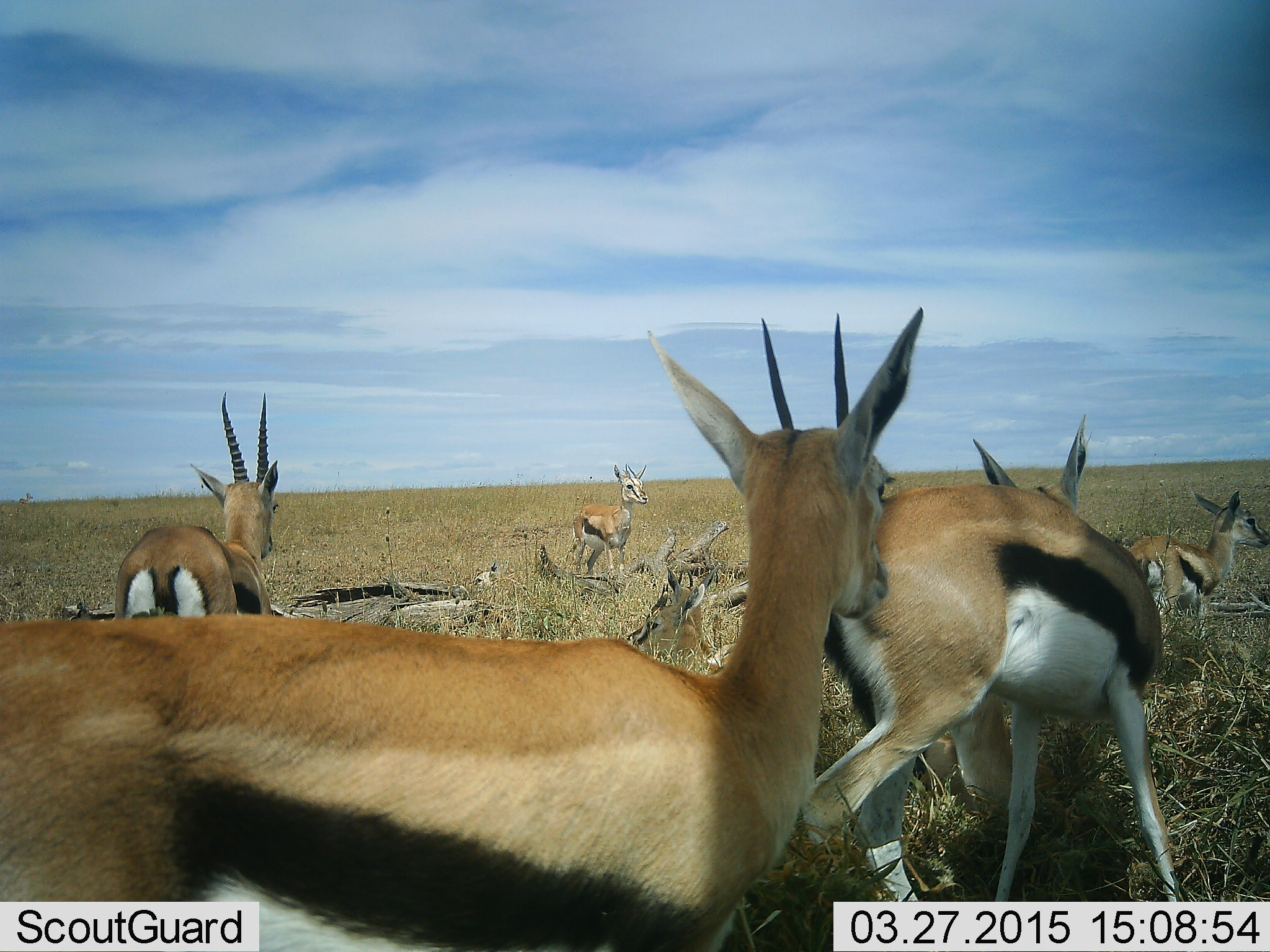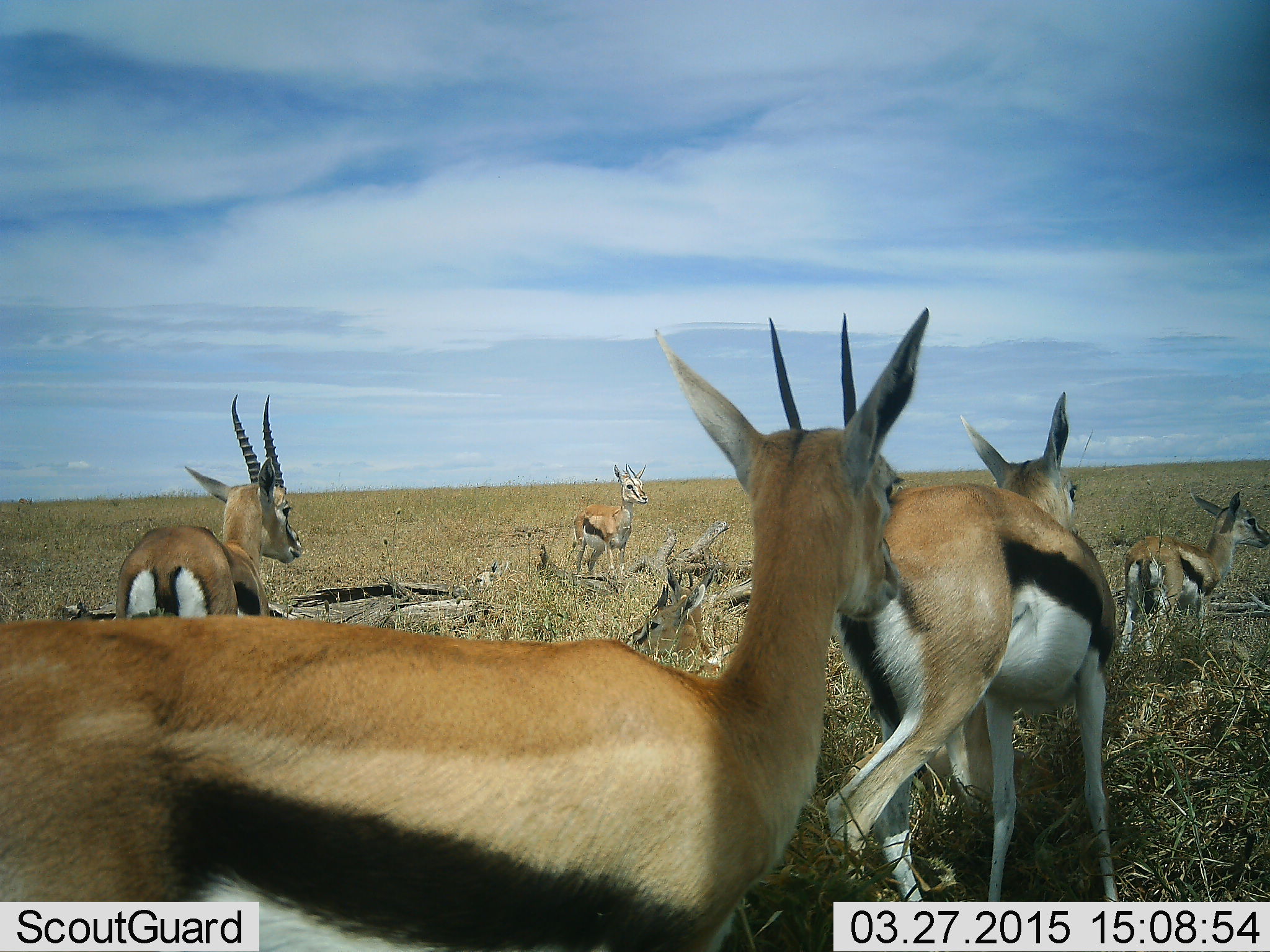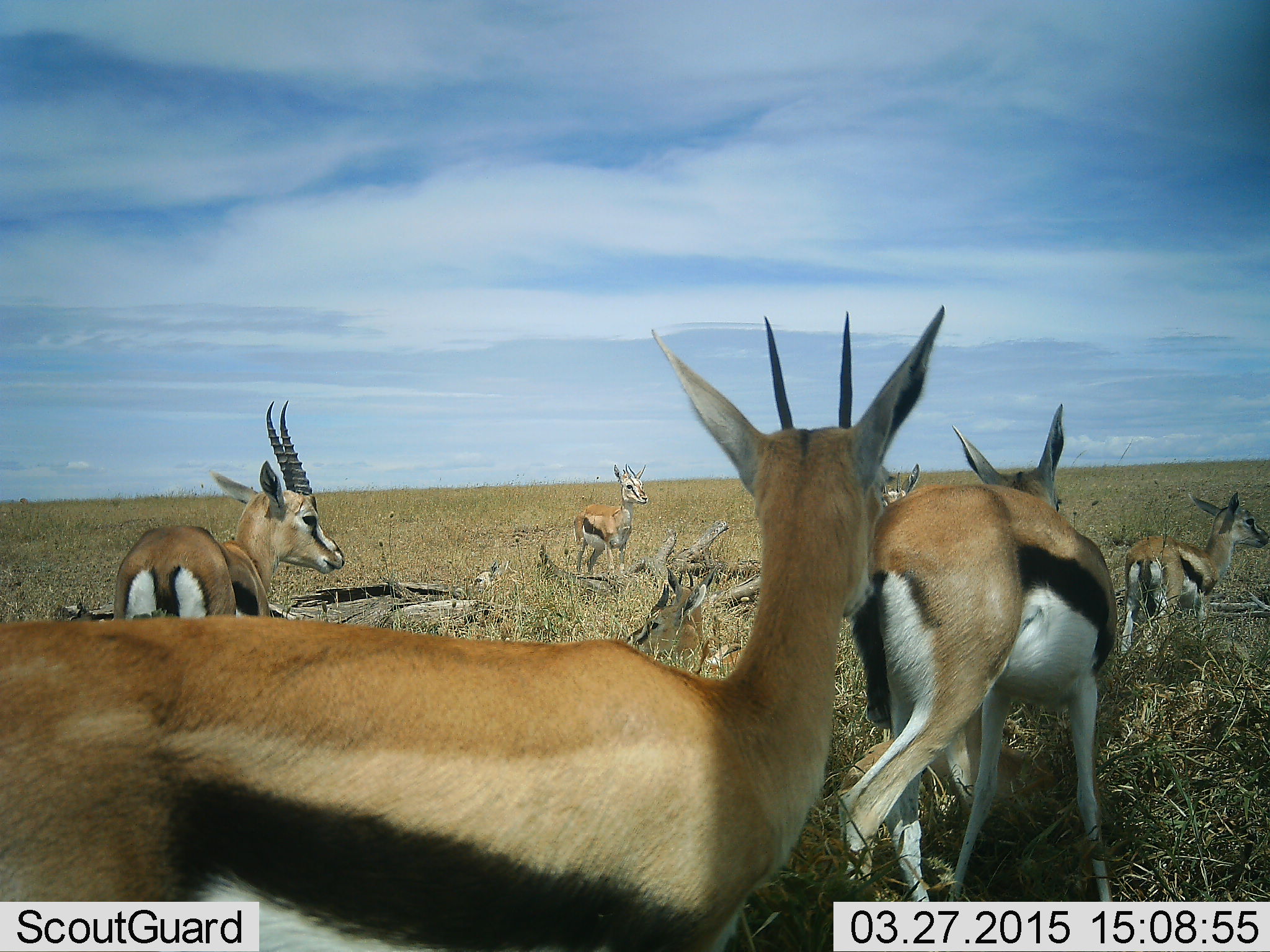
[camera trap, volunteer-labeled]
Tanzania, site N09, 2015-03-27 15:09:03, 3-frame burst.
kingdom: Animalia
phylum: Chordata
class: Mammalia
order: Artiodactyla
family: Bovidae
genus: Eudorcas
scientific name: Eudorcas thomsonii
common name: thomson's gazelle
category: gazellethomsons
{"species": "gazellethomsons (thomson's gazelle) (Eudorcas thomsonii)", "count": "5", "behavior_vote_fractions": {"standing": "90%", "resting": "0%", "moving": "30%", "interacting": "0%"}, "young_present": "10%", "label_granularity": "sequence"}